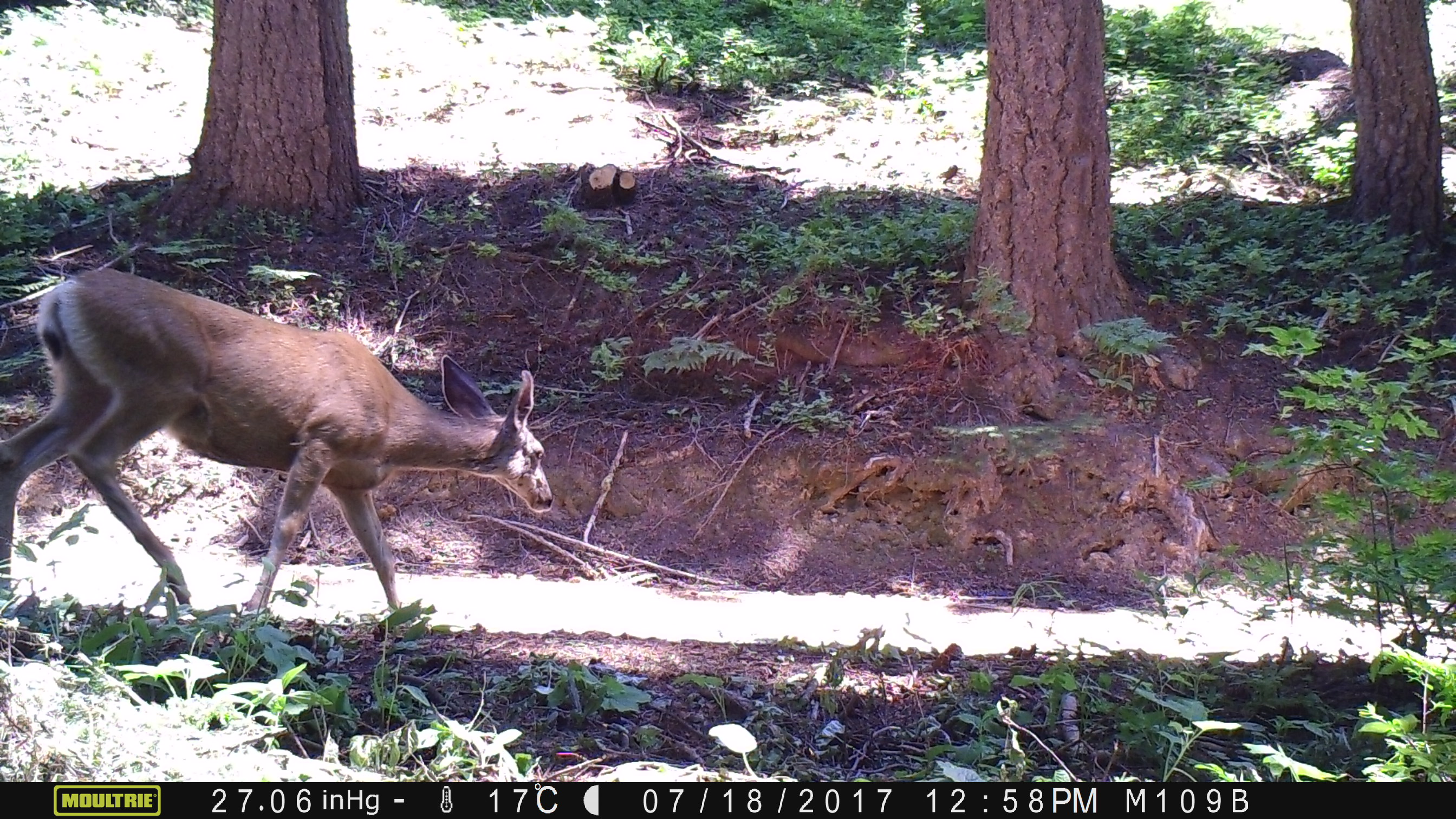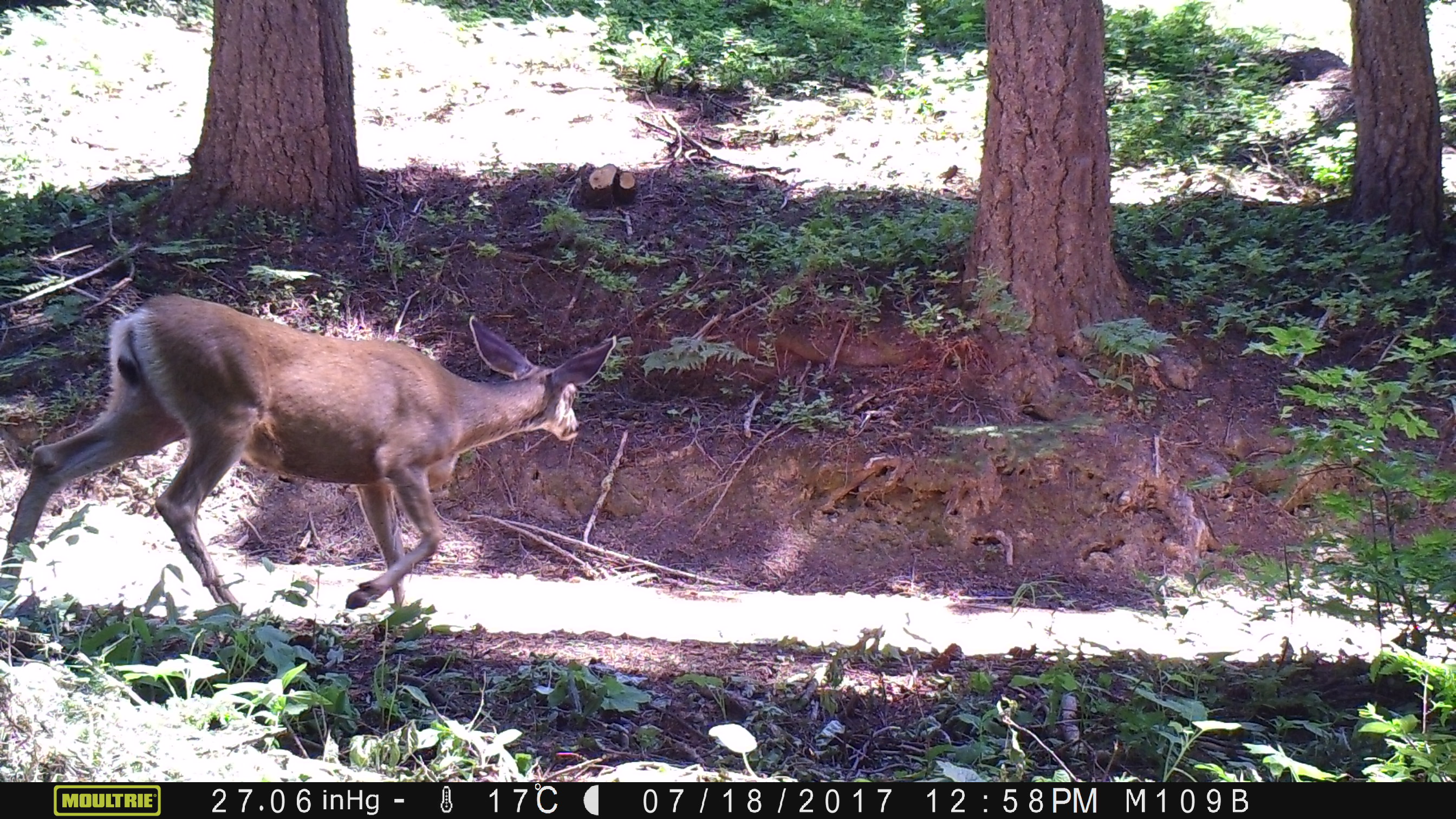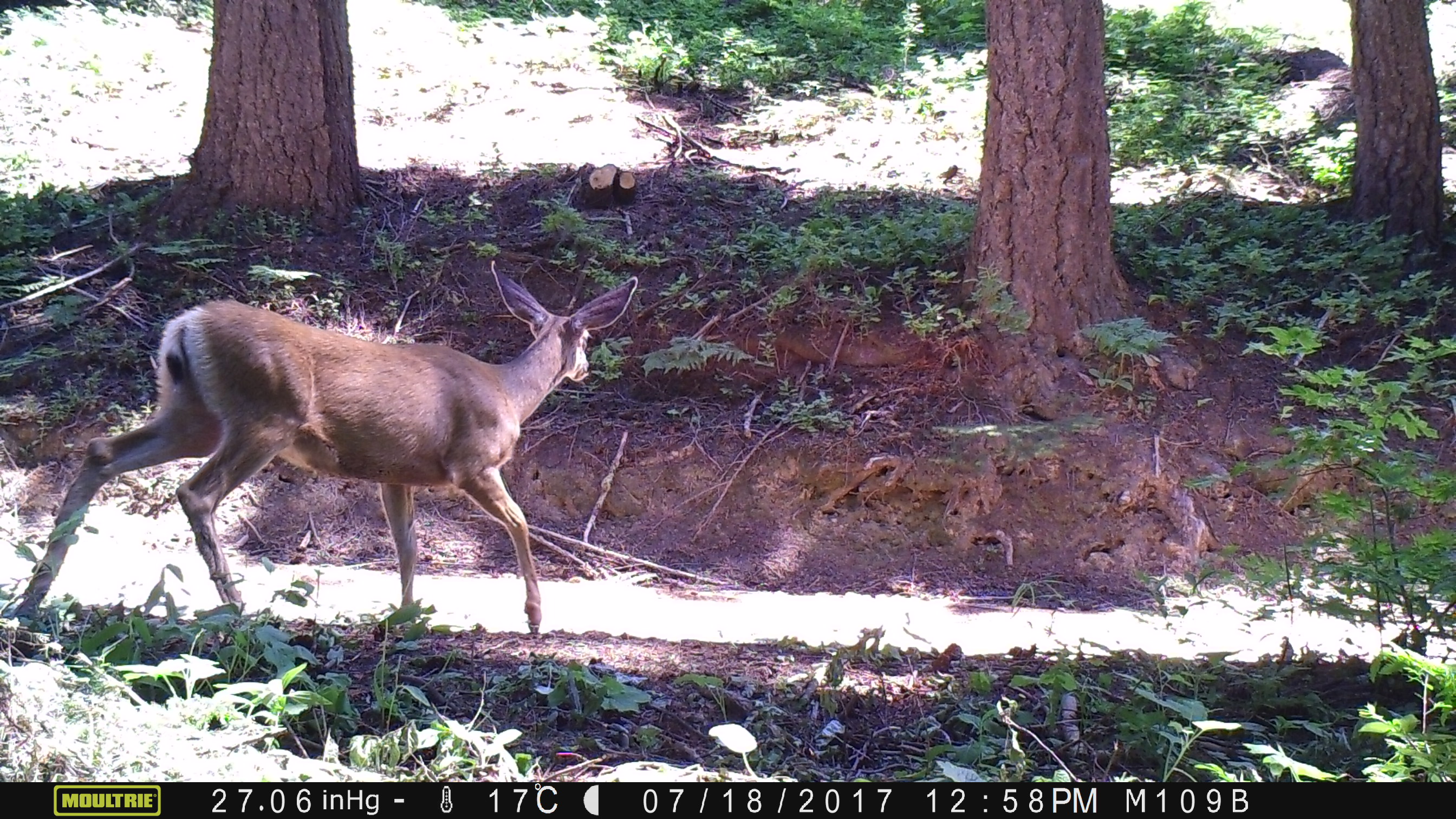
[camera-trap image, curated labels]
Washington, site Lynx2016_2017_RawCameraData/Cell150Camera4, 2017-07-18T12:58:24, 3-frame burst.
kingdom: Animalia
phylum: Chordata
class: Mammalia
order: Artiodactyla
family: Cervidae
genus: Odocoileus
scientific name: Odocoileus hemionus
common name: mule deer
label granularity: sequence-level